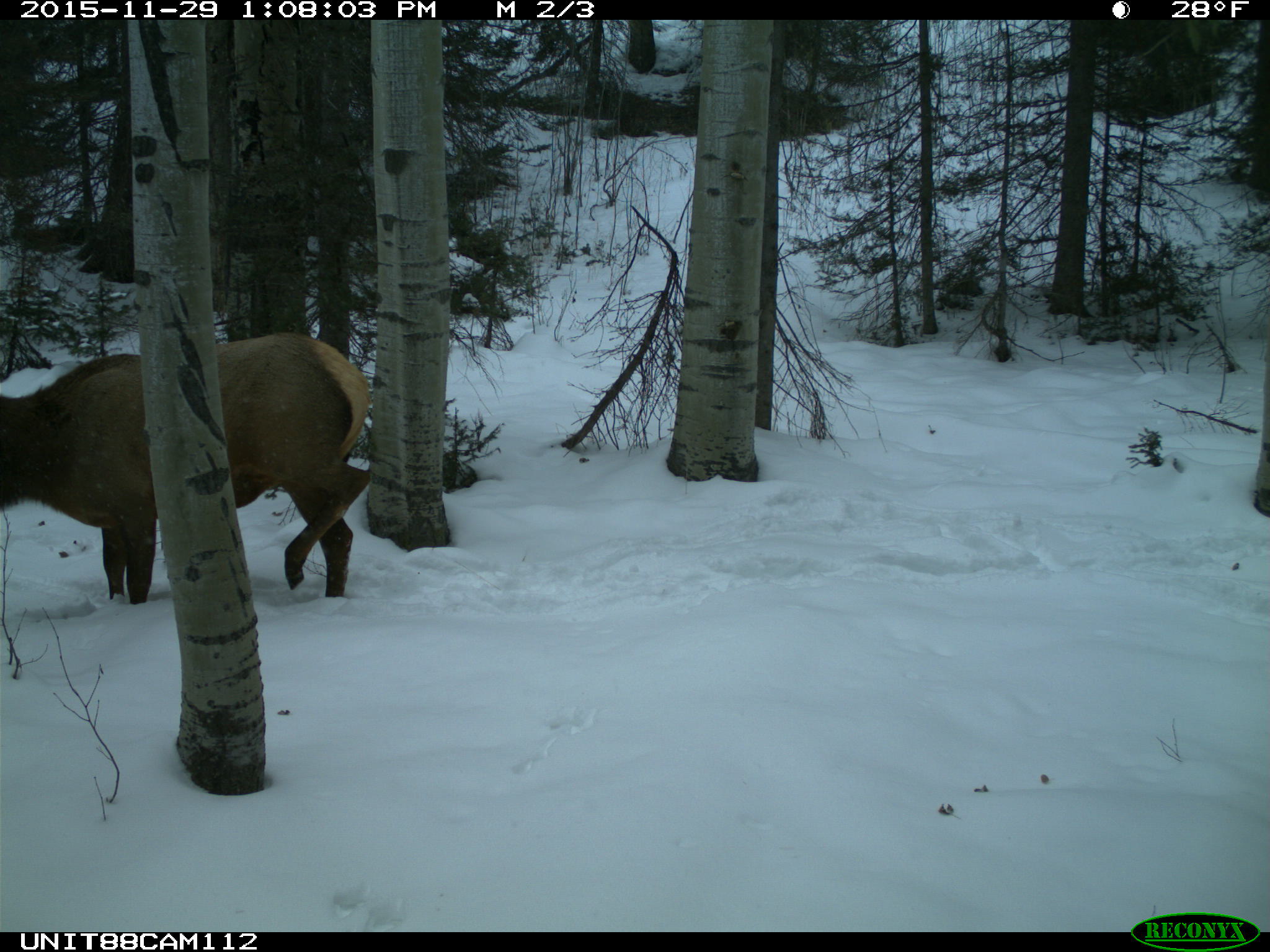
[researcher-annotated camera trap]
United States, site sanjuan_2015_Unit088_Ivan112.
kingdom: Animalia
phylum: Chordata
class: Mammalia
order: Artiodactyla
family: Cervidae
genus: Cervus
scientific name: Cervus elaphus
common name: red deer